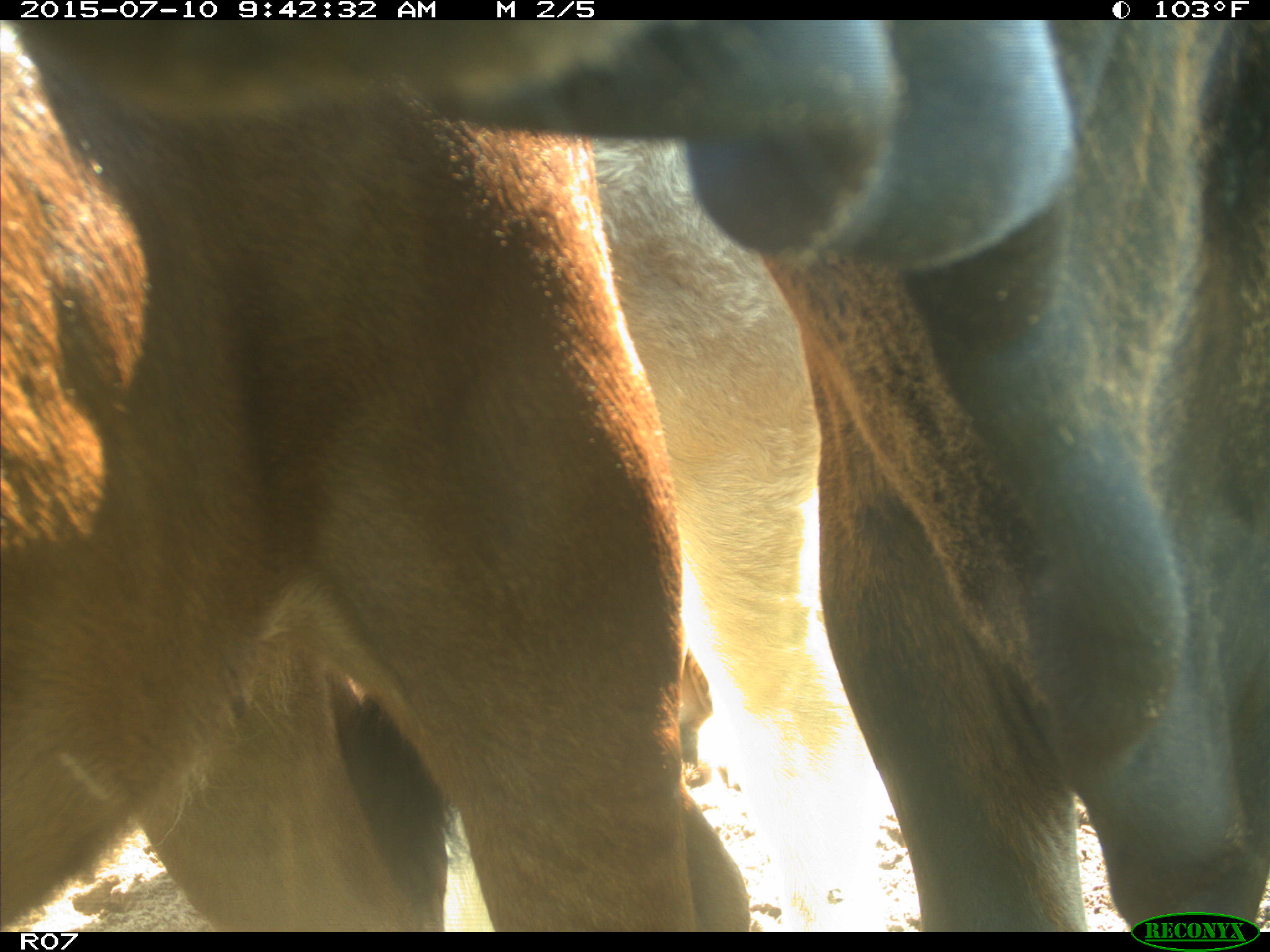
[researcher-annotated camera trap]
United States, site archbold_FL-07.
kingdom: Animalia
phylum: Chordata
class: Mammalia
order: Artiodactyla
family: Bovidae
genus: Bos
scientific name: Bos taurus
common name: domestic cow